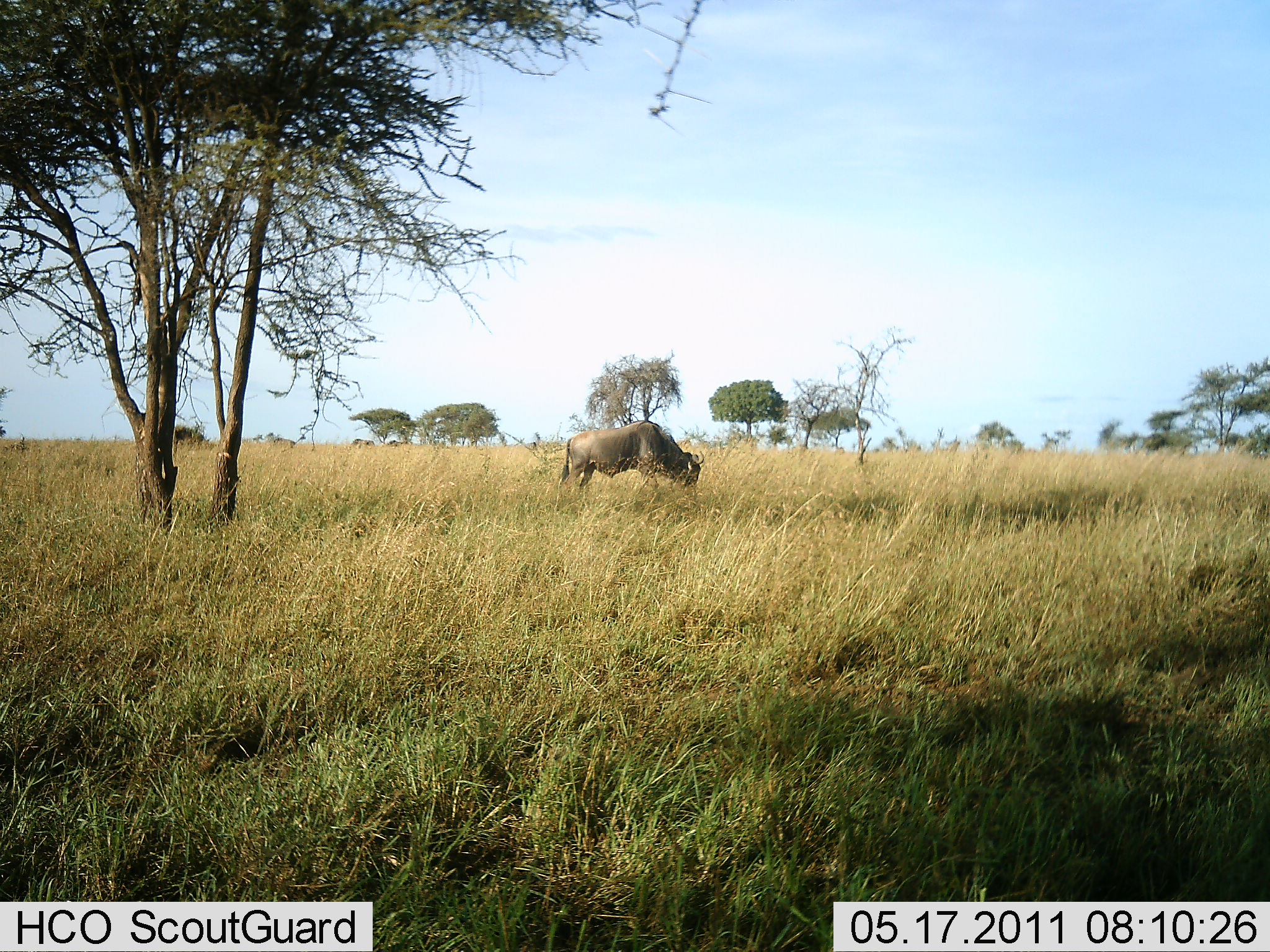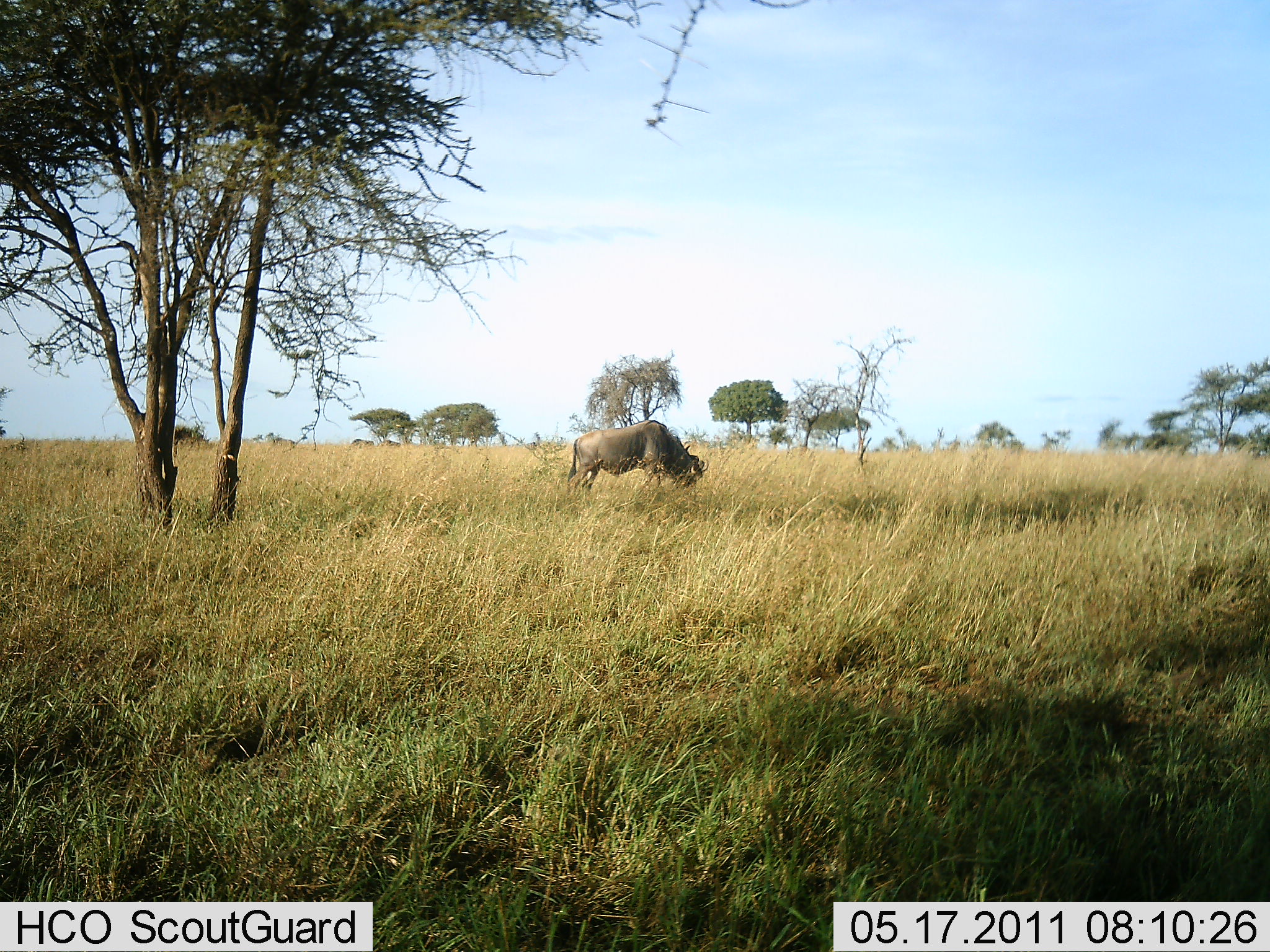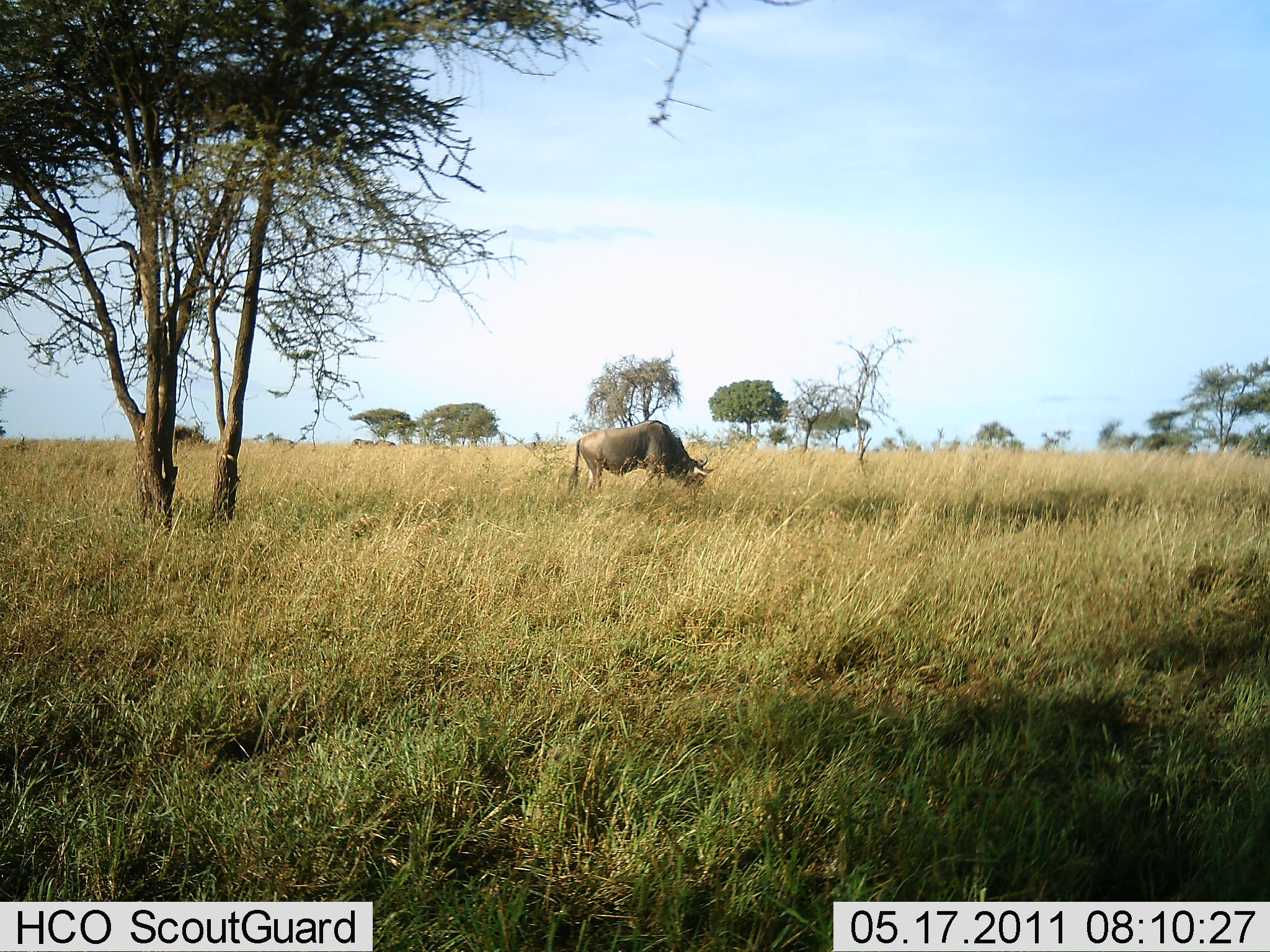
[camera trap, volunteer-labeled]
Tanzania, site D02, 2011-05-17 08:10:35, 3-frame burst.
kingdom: Animalia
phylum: Chordata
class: Mammalia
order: Artiodactyla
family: Bovidae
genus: Connochaetes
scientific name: Connochaetes taurinus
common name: blue wildebeest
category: wildebeest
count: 1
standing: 0%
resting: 0%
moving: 20%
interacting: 0%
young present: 0%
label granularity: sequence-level